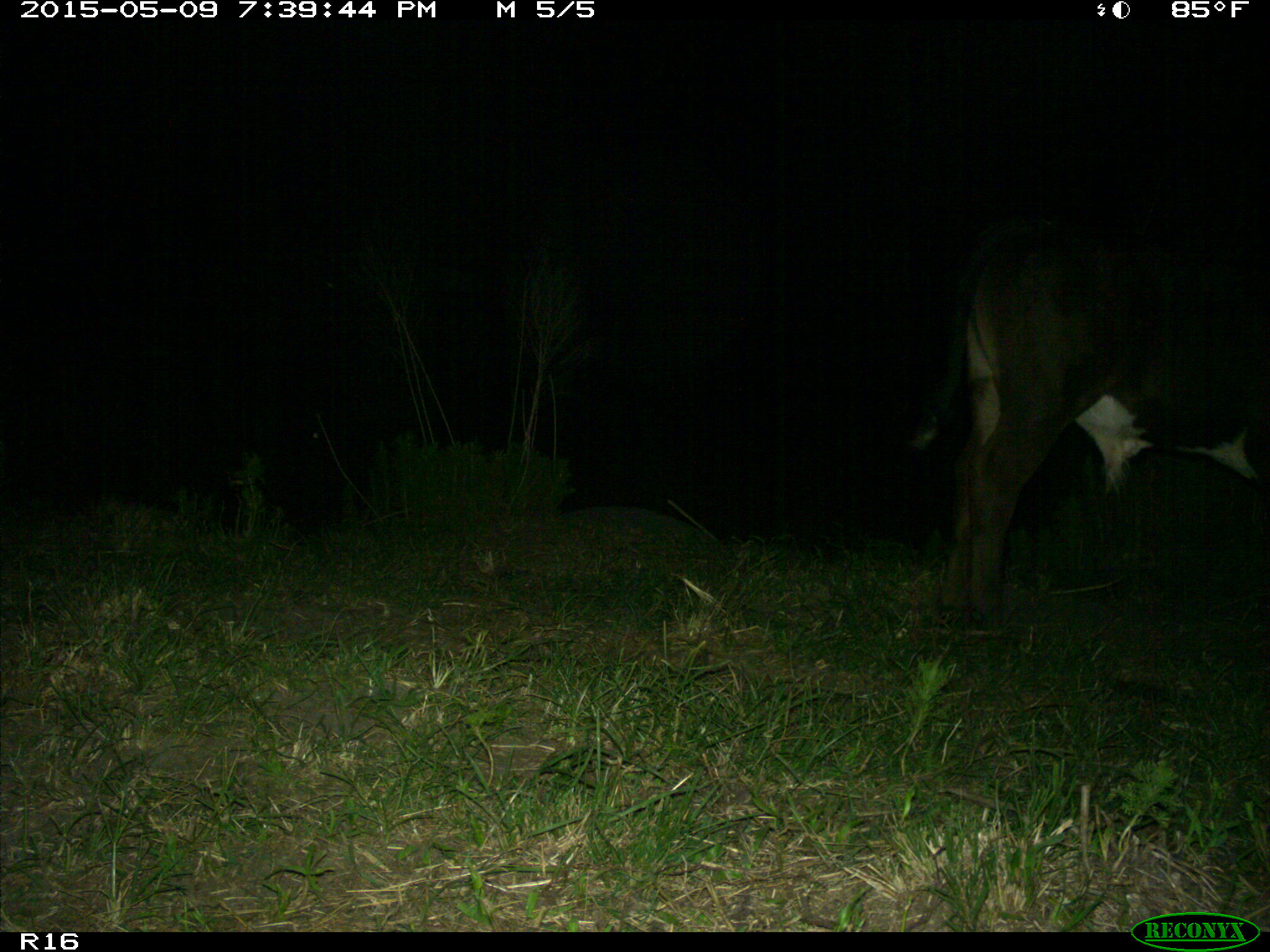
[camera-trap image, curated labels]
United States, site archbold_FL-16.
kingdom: Animalia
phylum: Chordata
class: Mammalia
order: Artiodactyla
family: Bovidae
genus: Bos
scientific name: Bos taurus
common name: domestic cow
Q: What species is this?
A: Bos taurus (domestic cow).